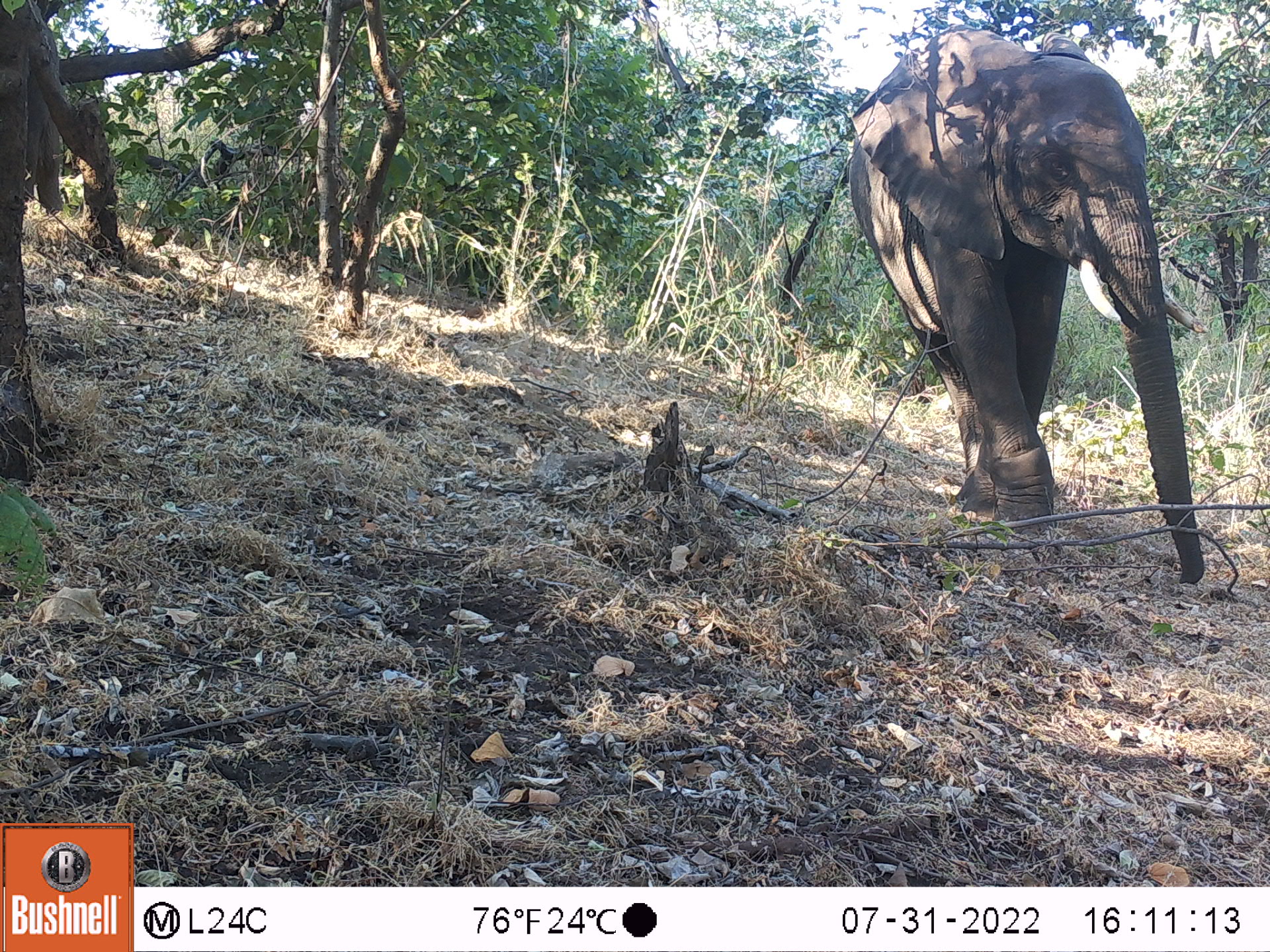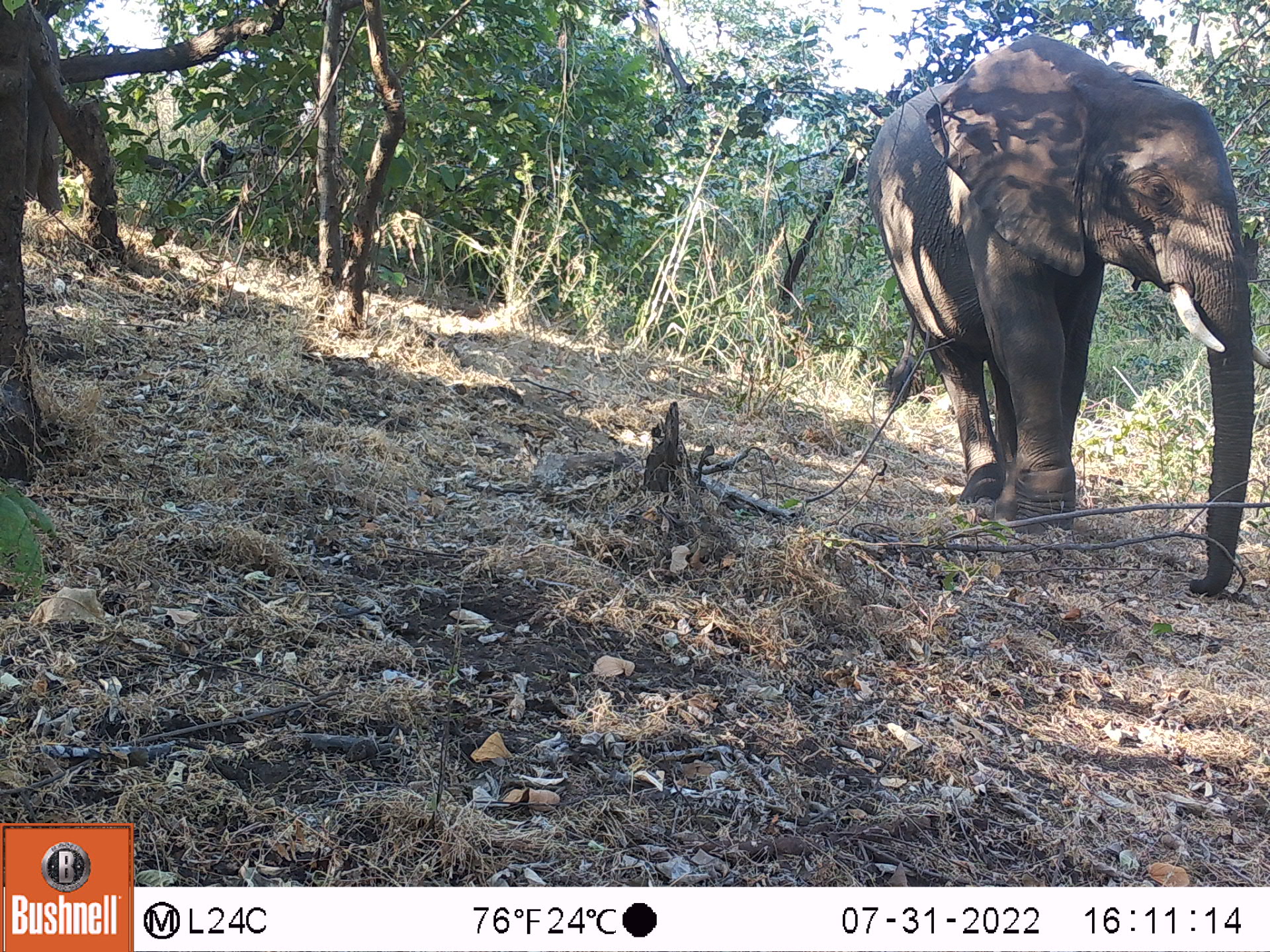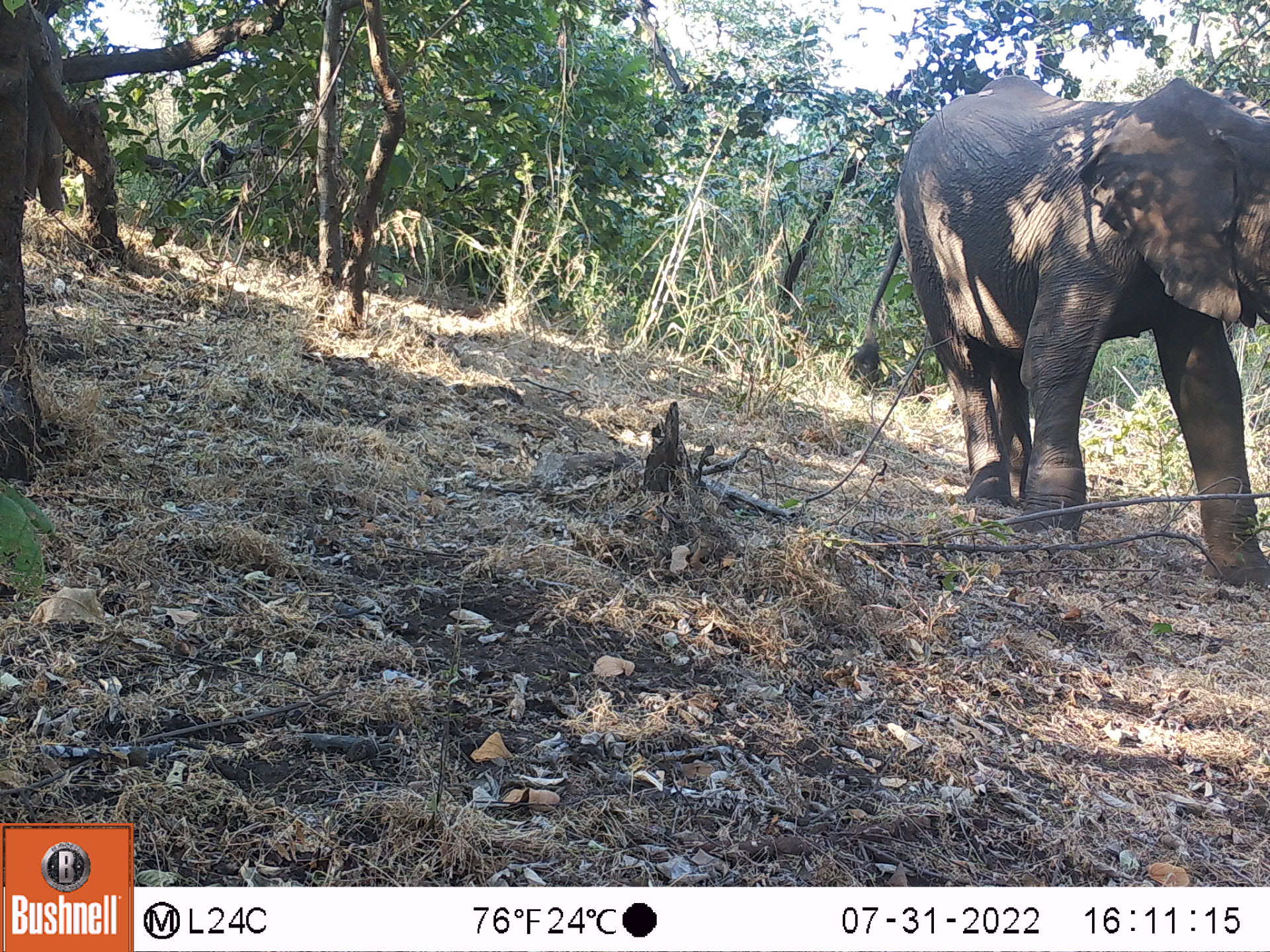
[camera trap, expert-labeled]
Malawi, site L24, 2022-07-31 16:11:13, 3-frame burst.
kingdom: Animalia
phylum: Chordata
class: Mammalia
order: Proboscidea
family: Elephantidae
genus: Loxodonta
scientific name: Loxodonta africana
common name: african savanna elephant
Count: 2.